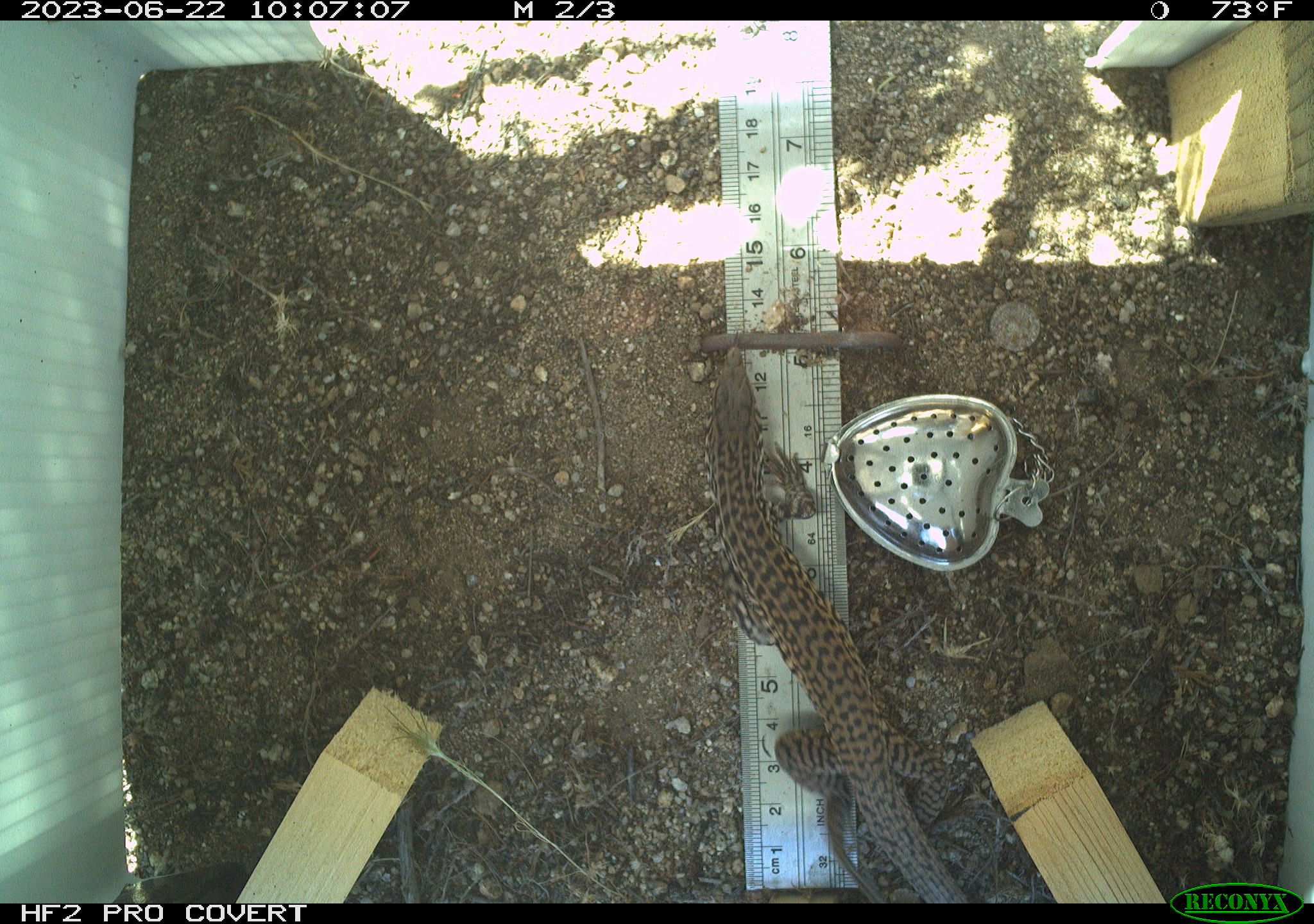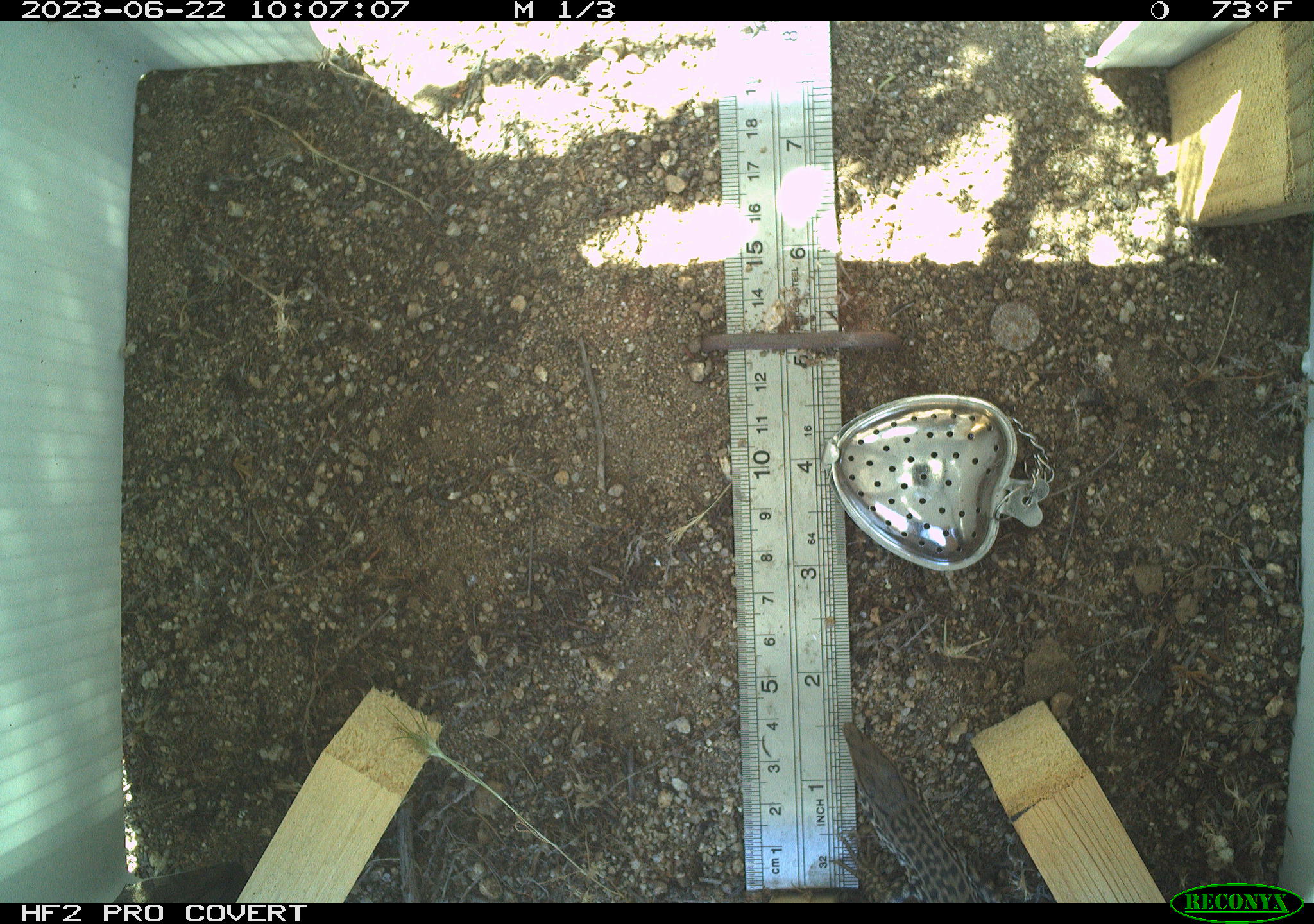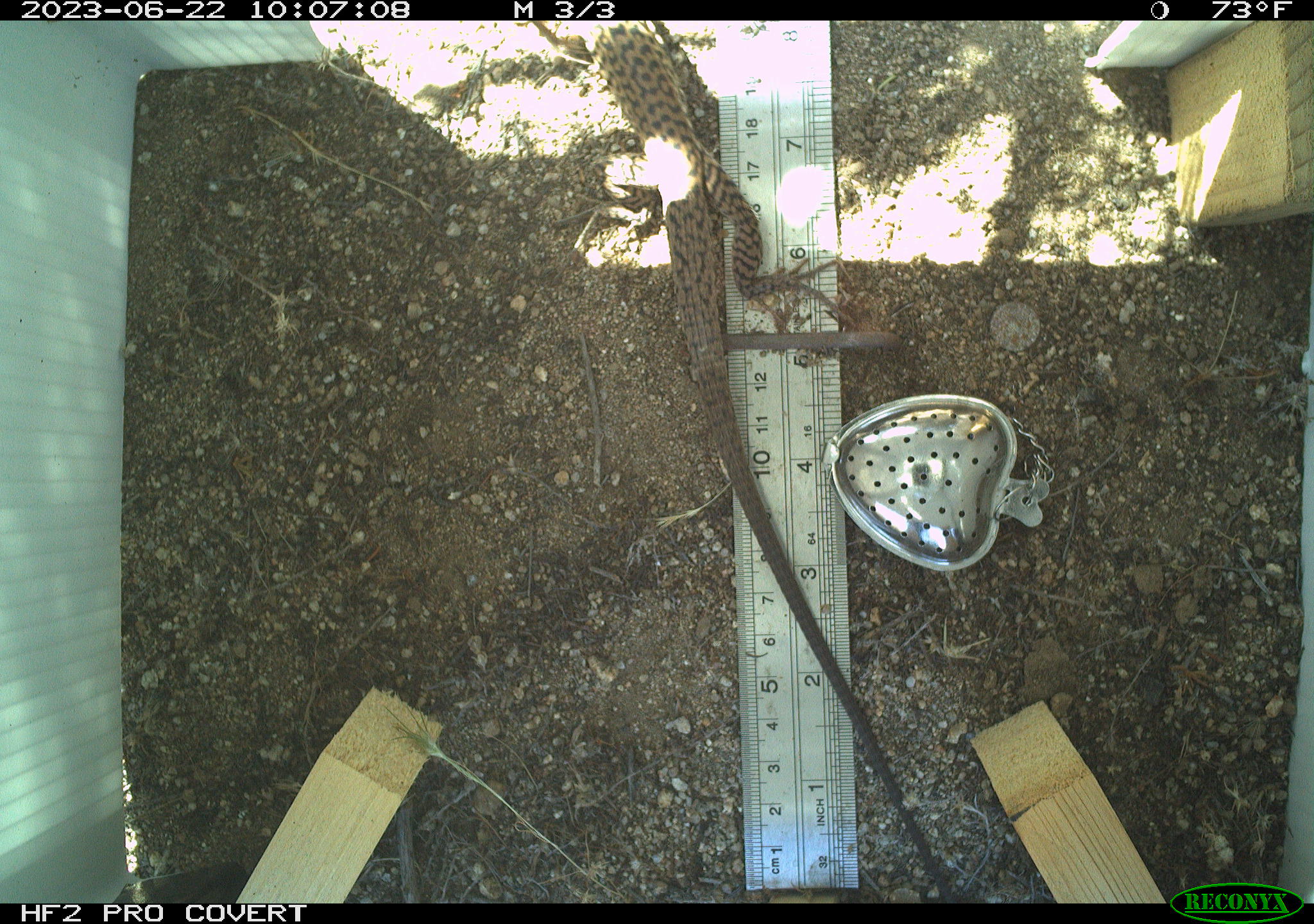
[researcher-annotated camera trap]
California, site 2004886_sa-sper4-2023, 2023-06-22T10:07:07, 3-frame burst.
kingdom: Animalia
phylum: Chordata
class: Reptilia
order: Squamata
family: Teiidae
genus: Aspidoscelis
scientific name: Aspidoscelis tigris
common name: western whiptail